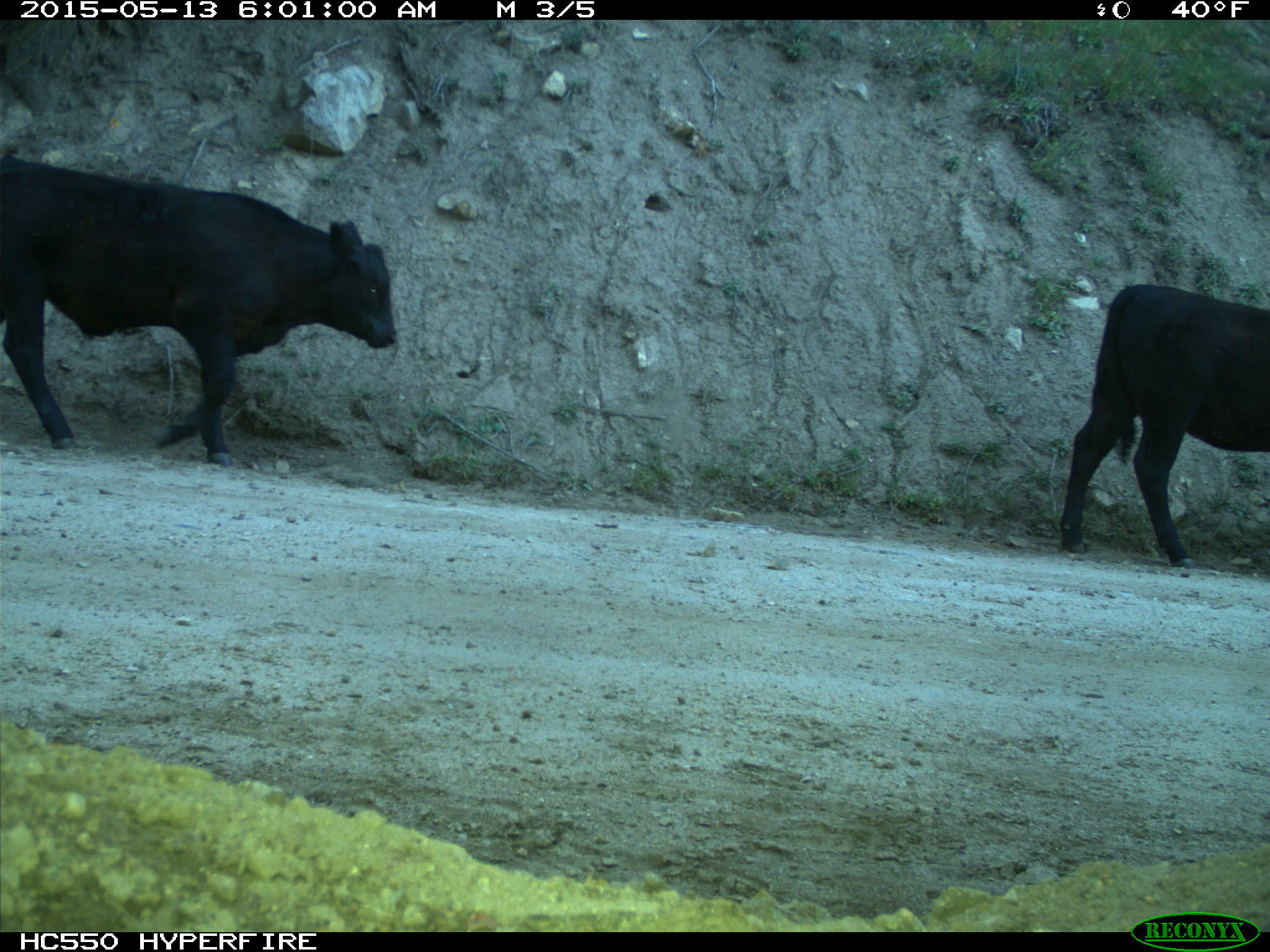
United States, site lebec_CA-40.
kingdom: Animalia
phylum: Chordata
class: Mammalia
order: Artiodactyla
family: Bovidae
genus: Bos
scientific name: Bos taurus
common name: domestic cow